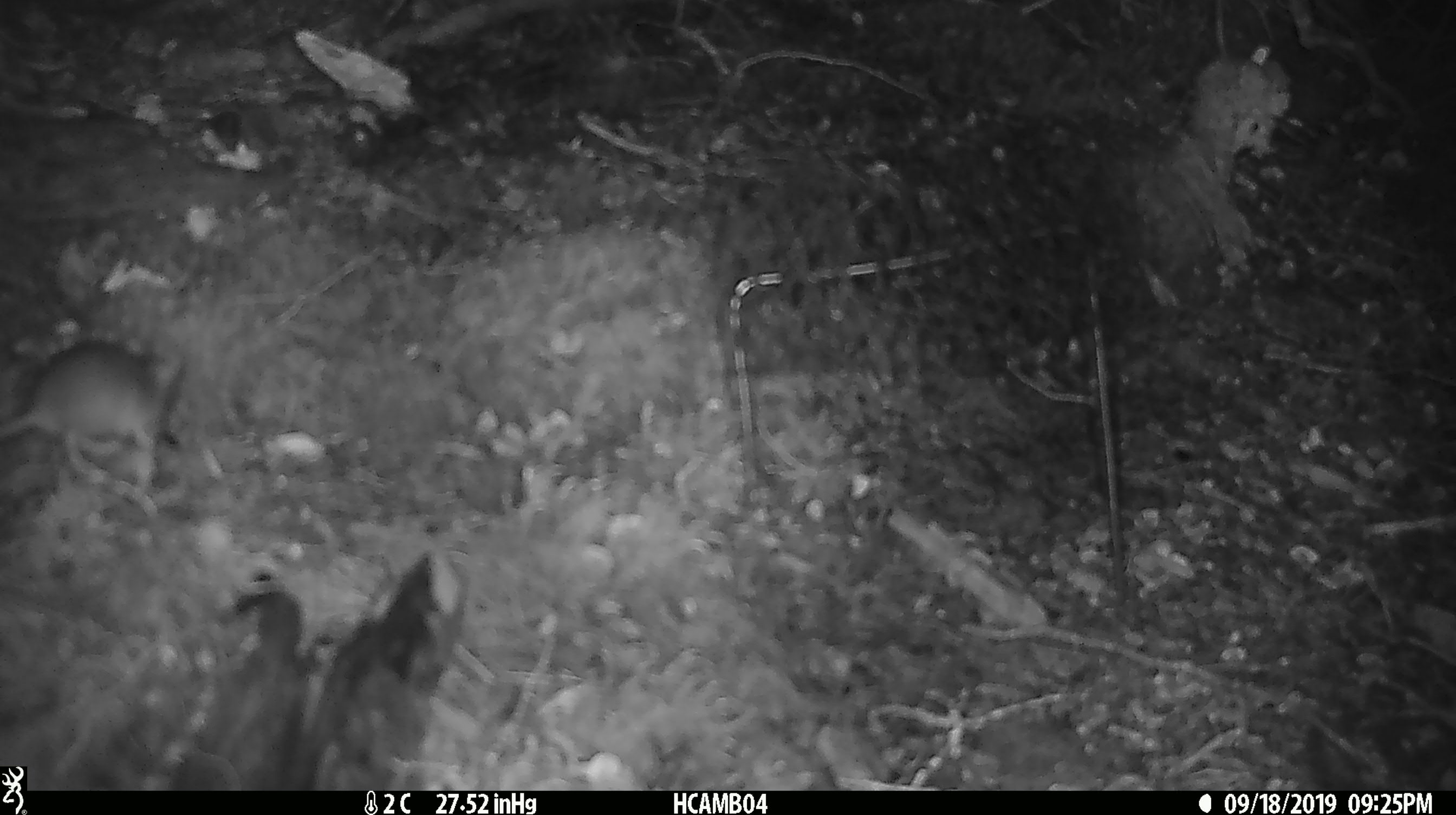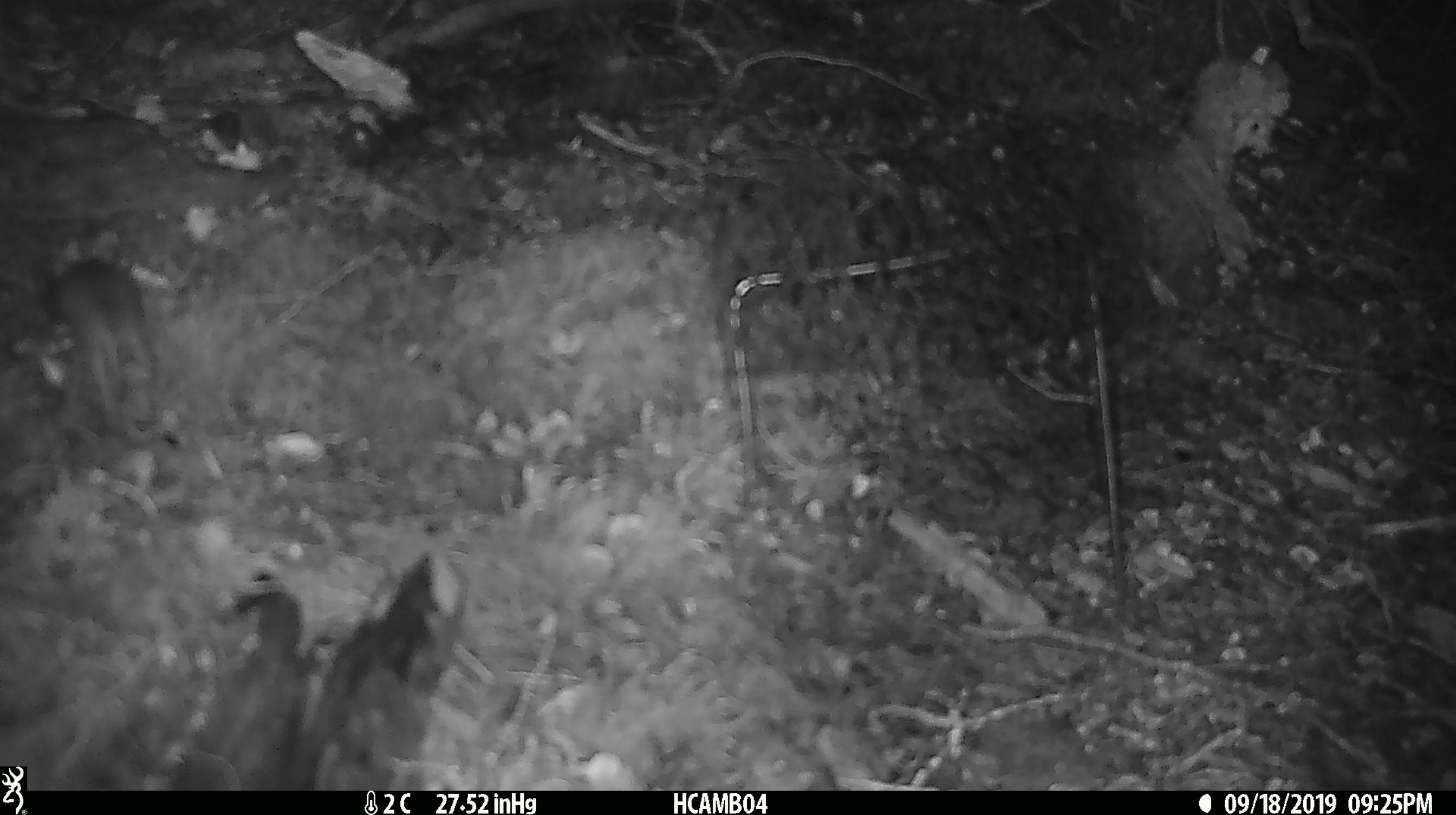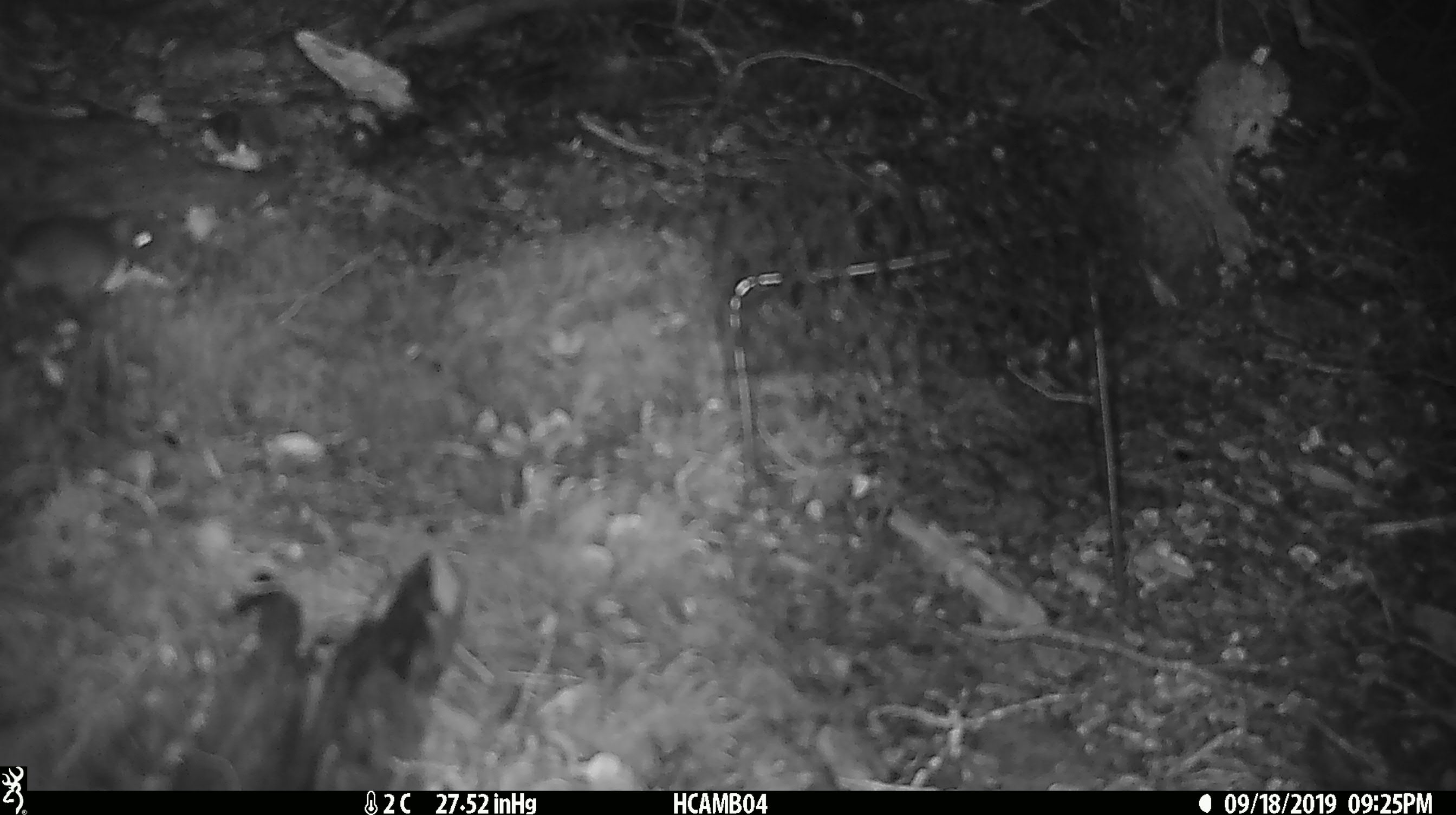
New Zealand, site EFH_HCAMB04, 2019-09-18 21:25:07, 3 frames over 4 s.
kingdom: Animalia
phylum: Chordata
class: Mammalia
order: Rodentia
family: Muridae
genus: Mus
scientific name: Mus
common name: mouse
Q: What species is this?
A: Mouse (Mus).